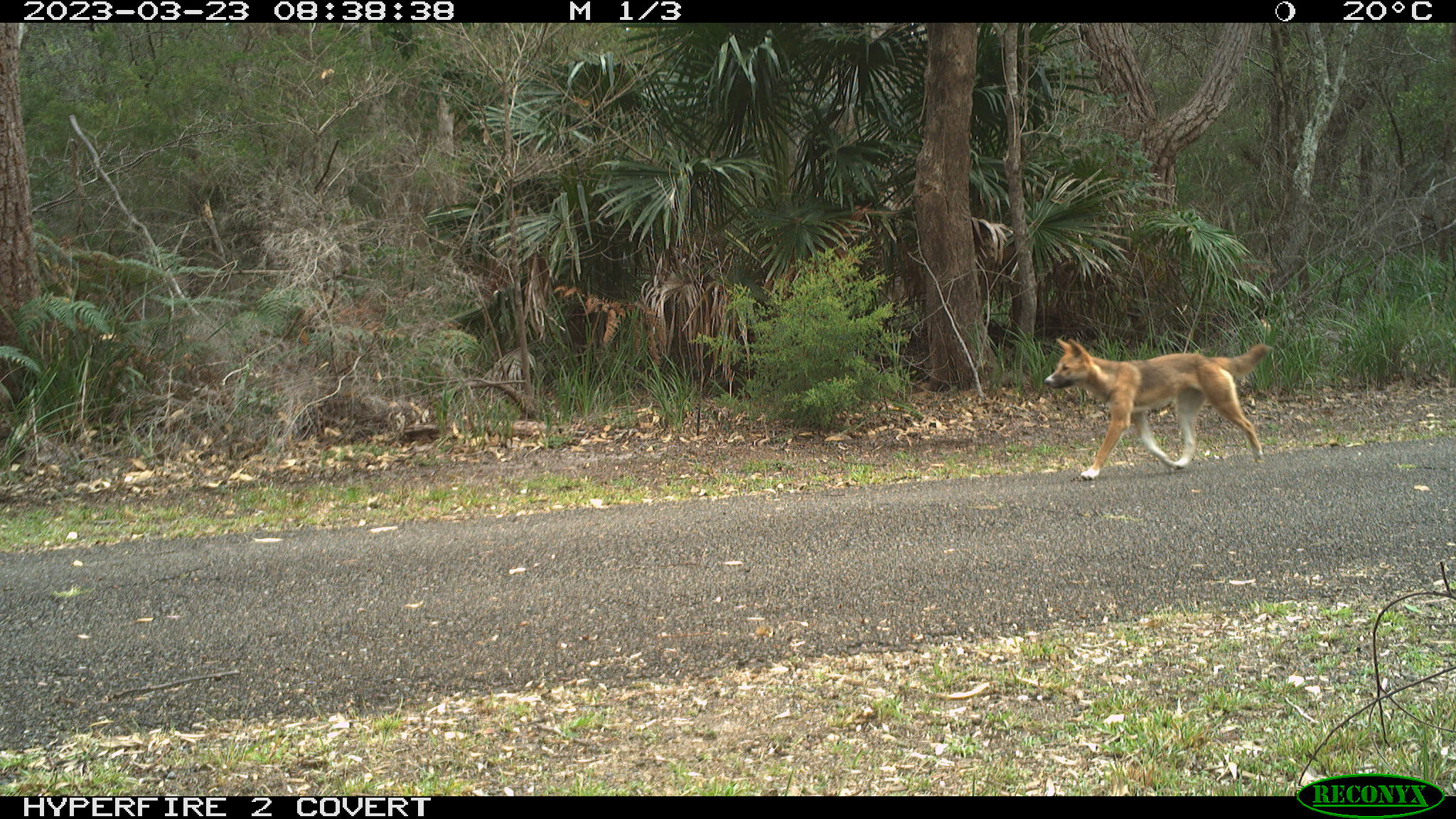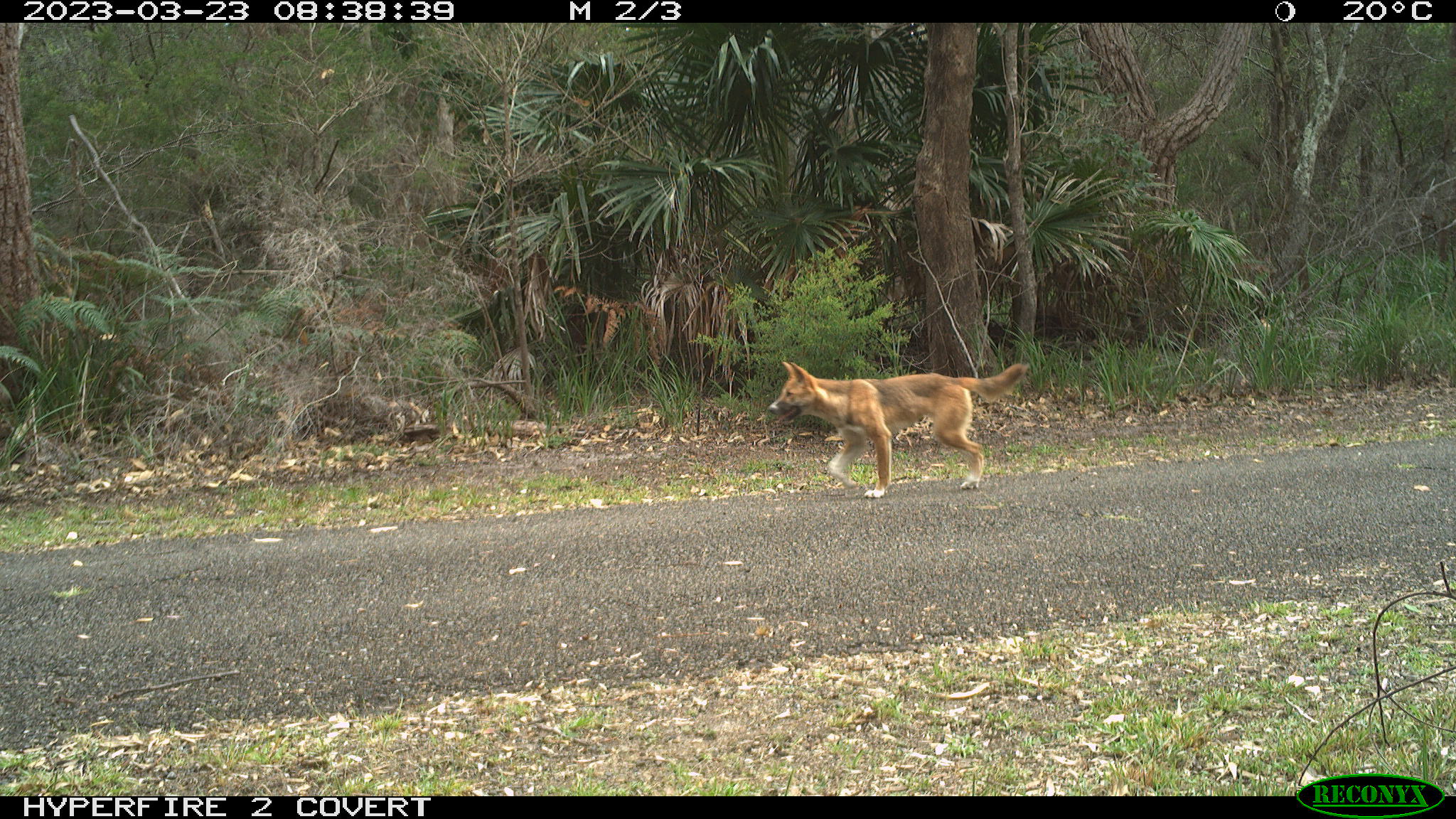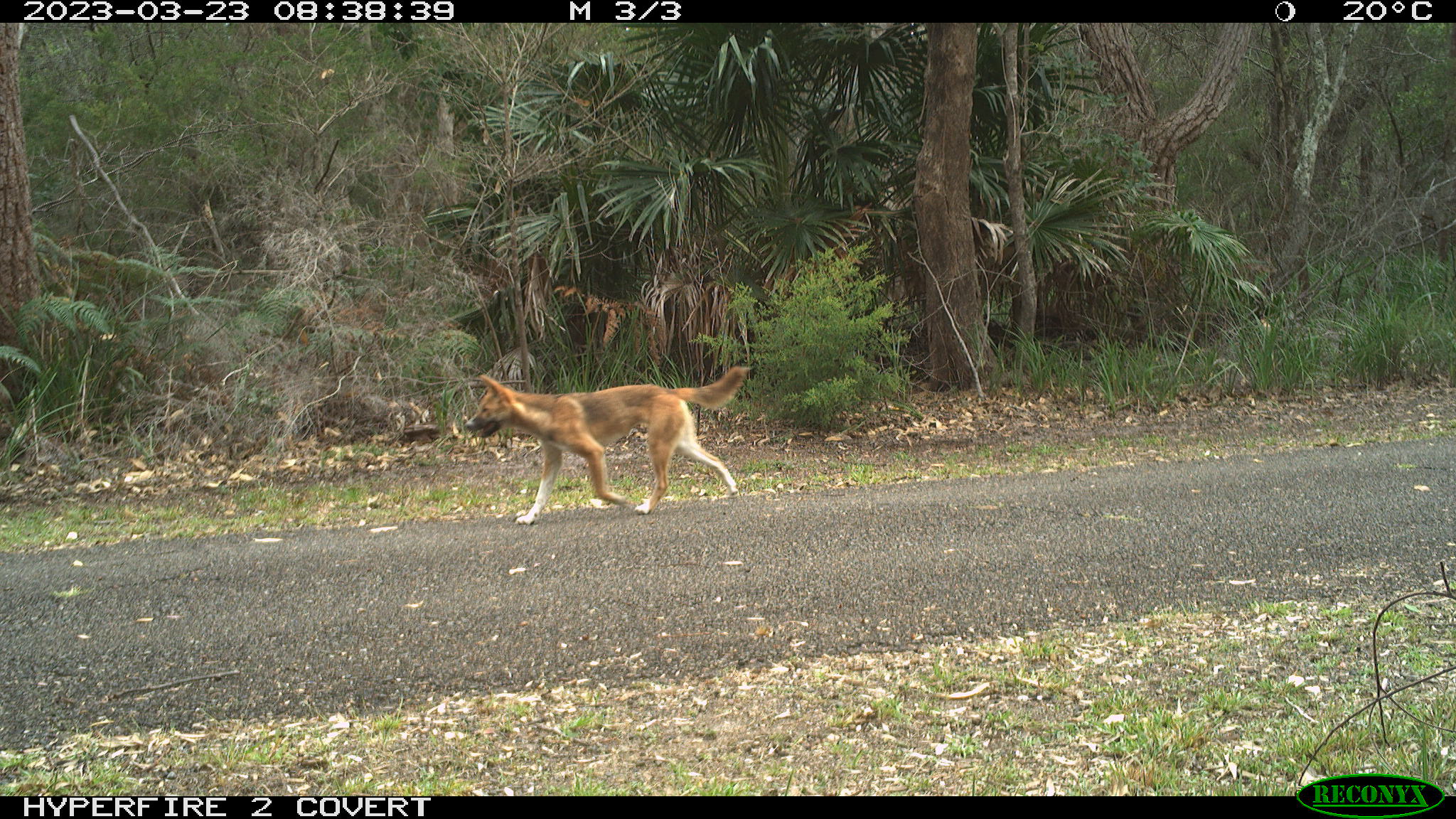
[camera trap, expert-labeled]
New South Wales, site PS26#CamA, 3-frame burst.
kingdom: Animalia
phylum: Chordata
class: Mammalia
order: Carnivora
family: Canidae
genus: Canis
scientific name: Canis familiaris dingo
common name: dingo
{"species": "dingo (Canis familiaris dingo)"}